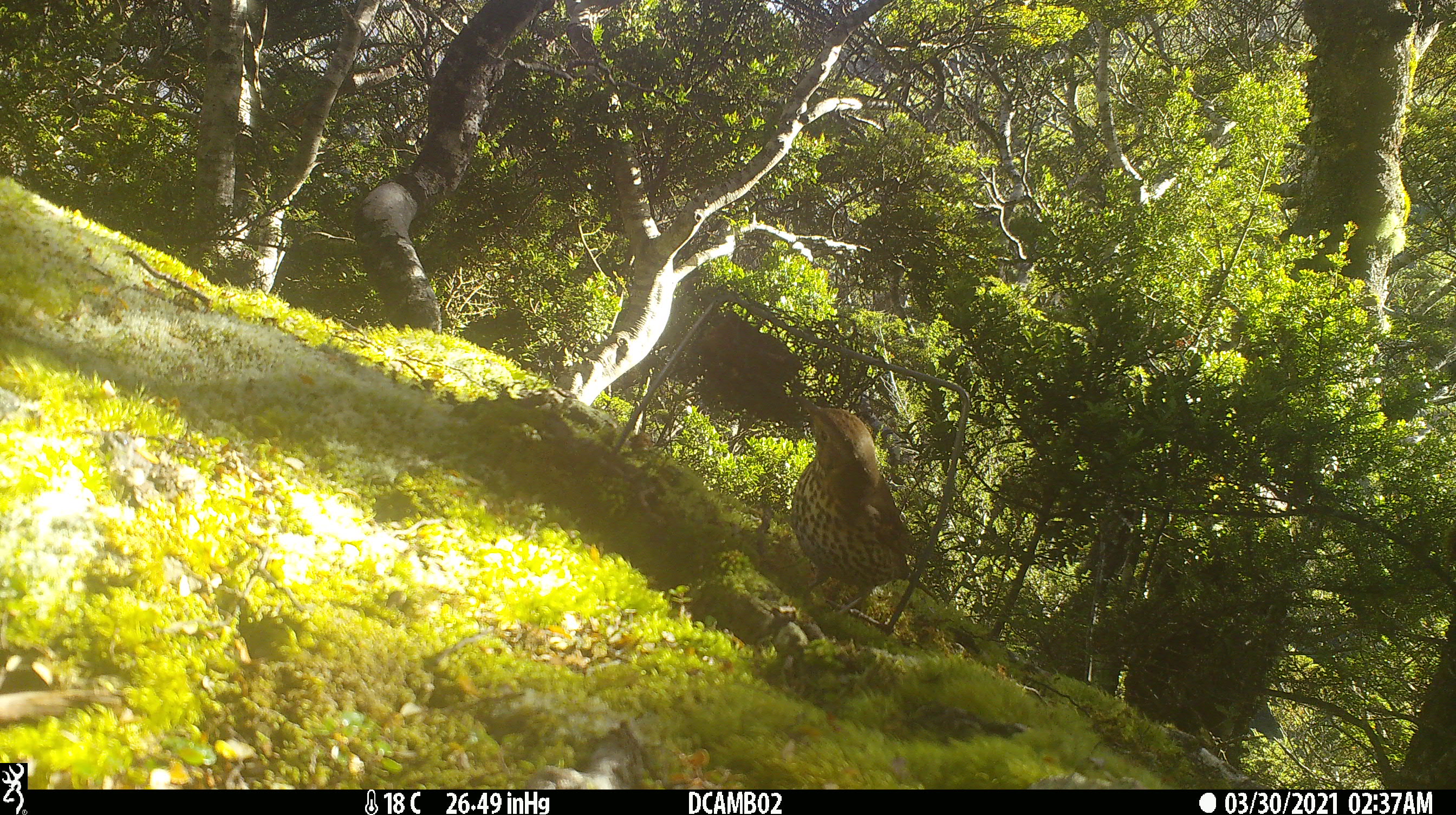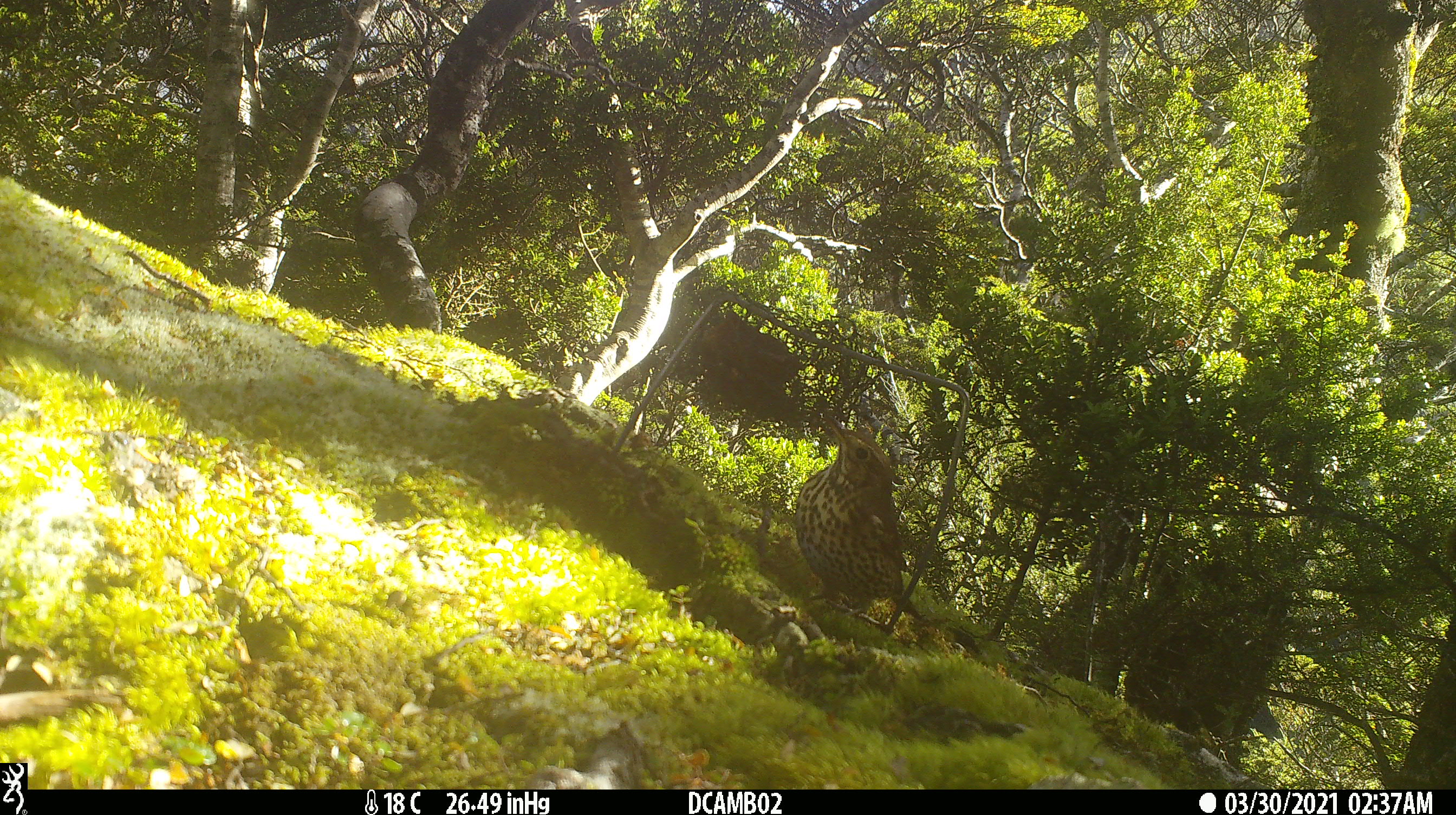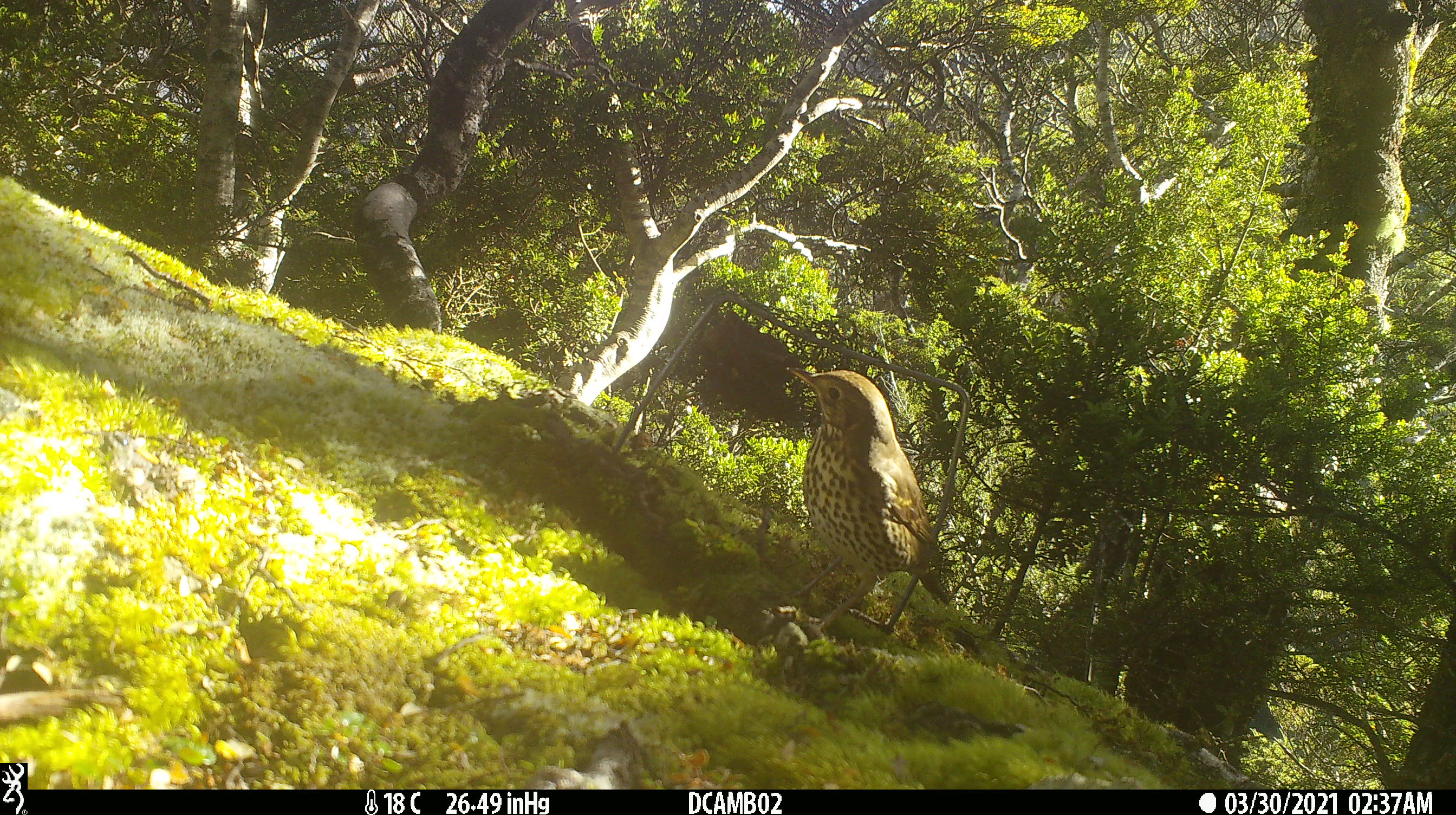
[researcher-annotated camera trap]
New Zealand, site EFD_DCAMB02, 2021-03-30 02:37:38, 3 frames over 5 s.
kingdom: Animalia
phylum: Chordata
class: Aves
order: Passeriformes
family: Turdidae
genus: Turdus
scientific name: Turdus philomelos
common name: song thrush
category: thrush